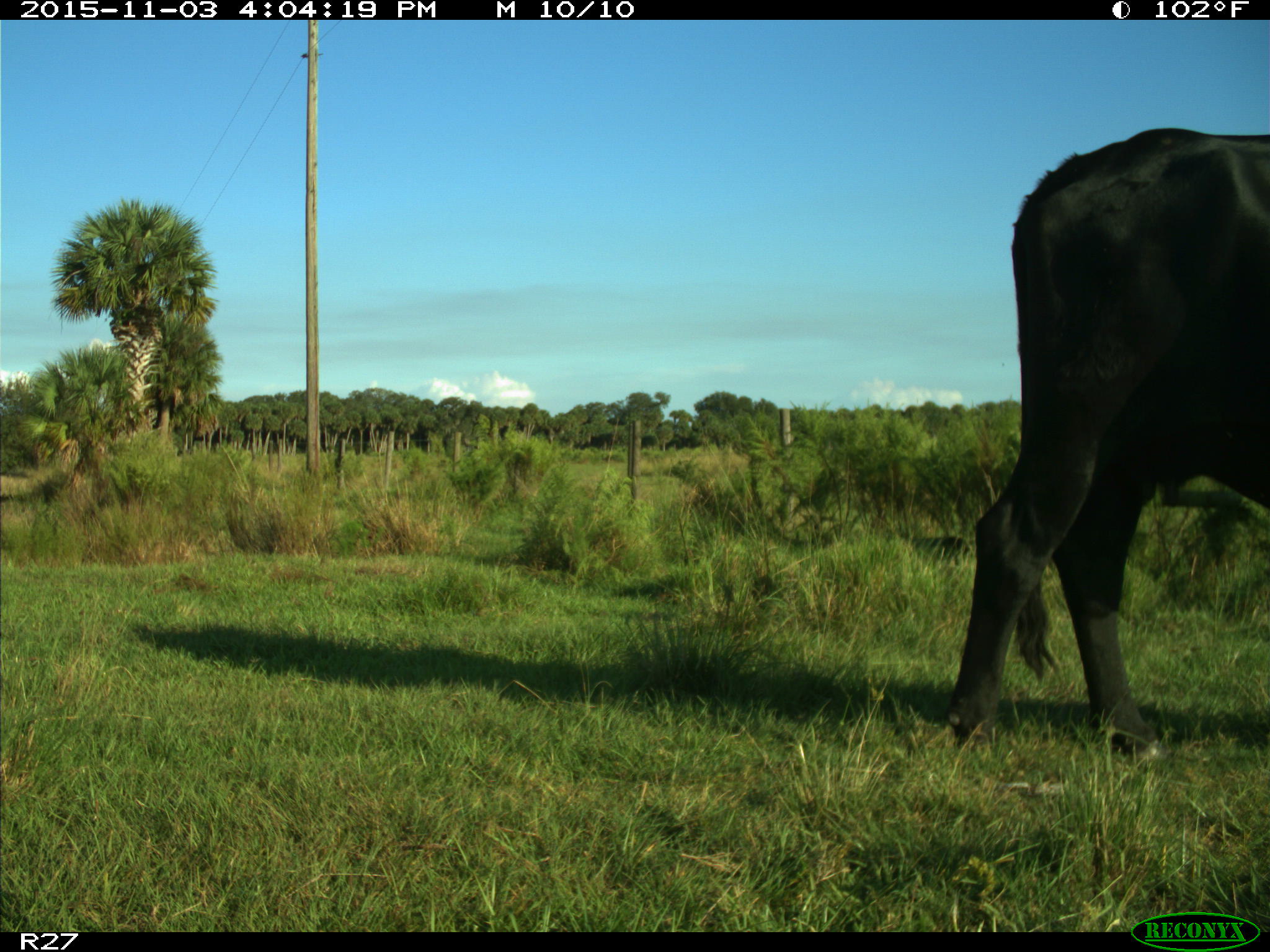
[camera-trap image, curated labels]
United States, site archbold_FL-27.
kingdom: Animalia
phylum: Chordata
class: Mammalia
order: Artiodactyla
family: Bovidae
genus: Bos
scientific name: Bos taurus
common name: domestic cow